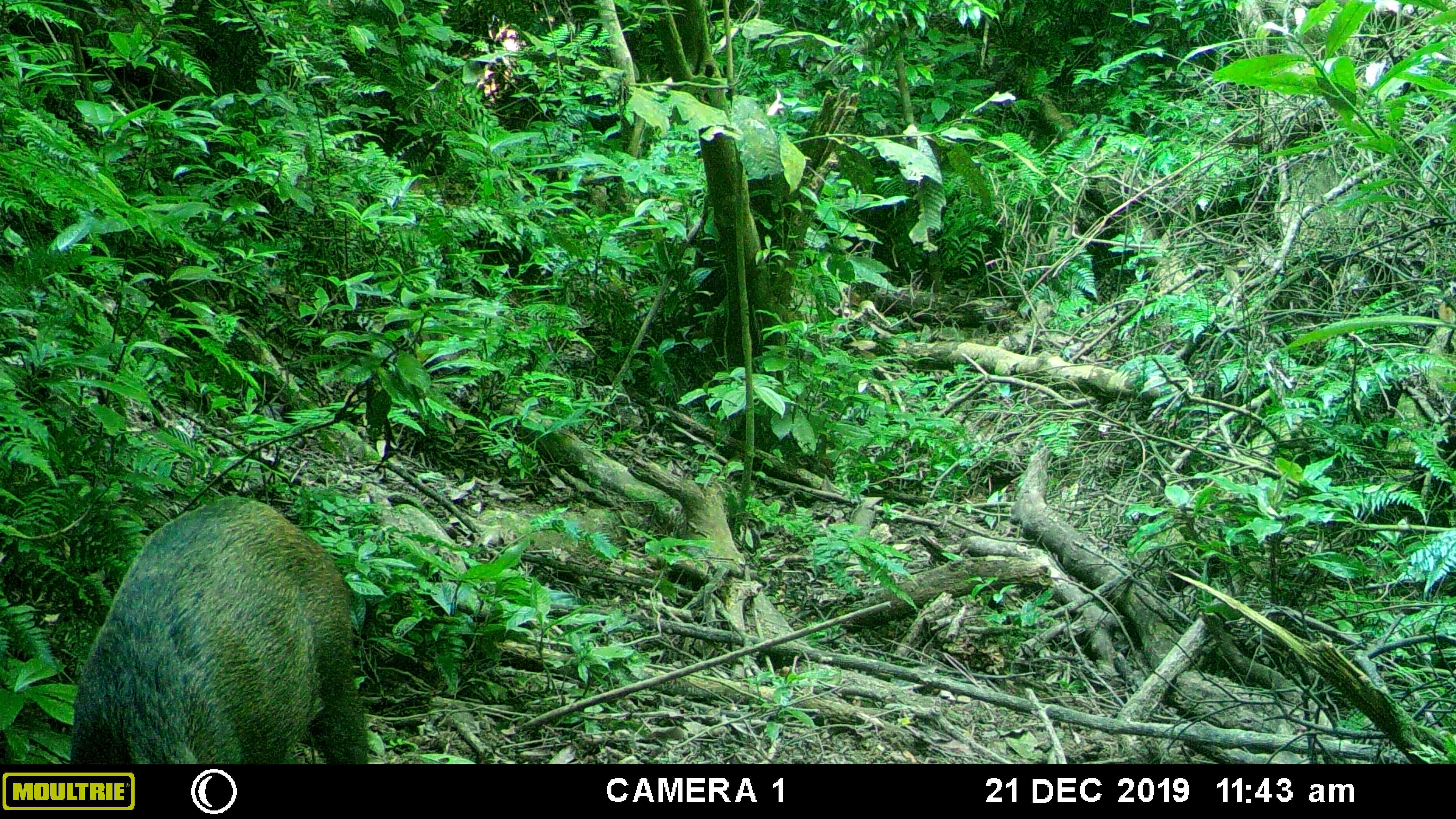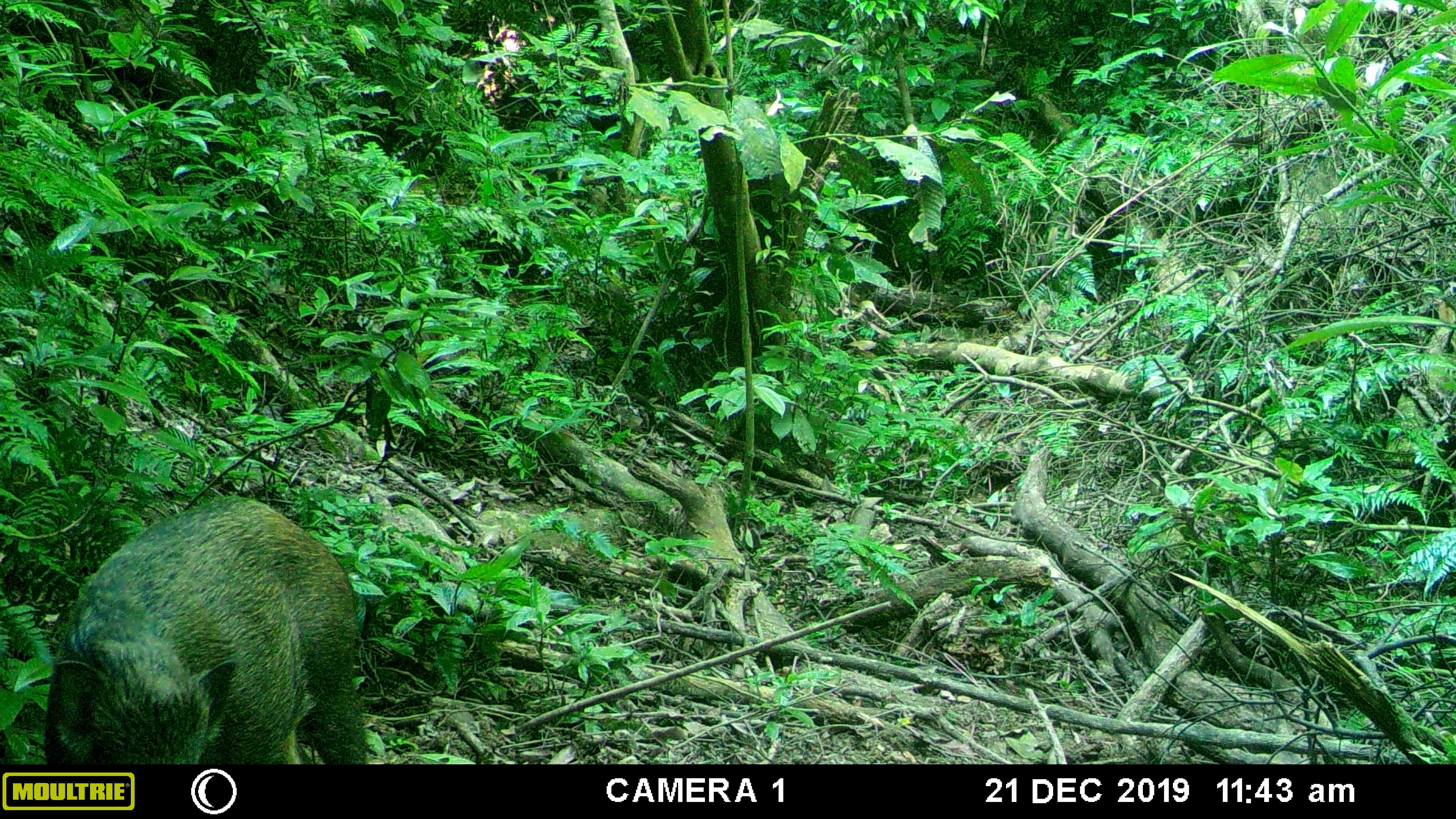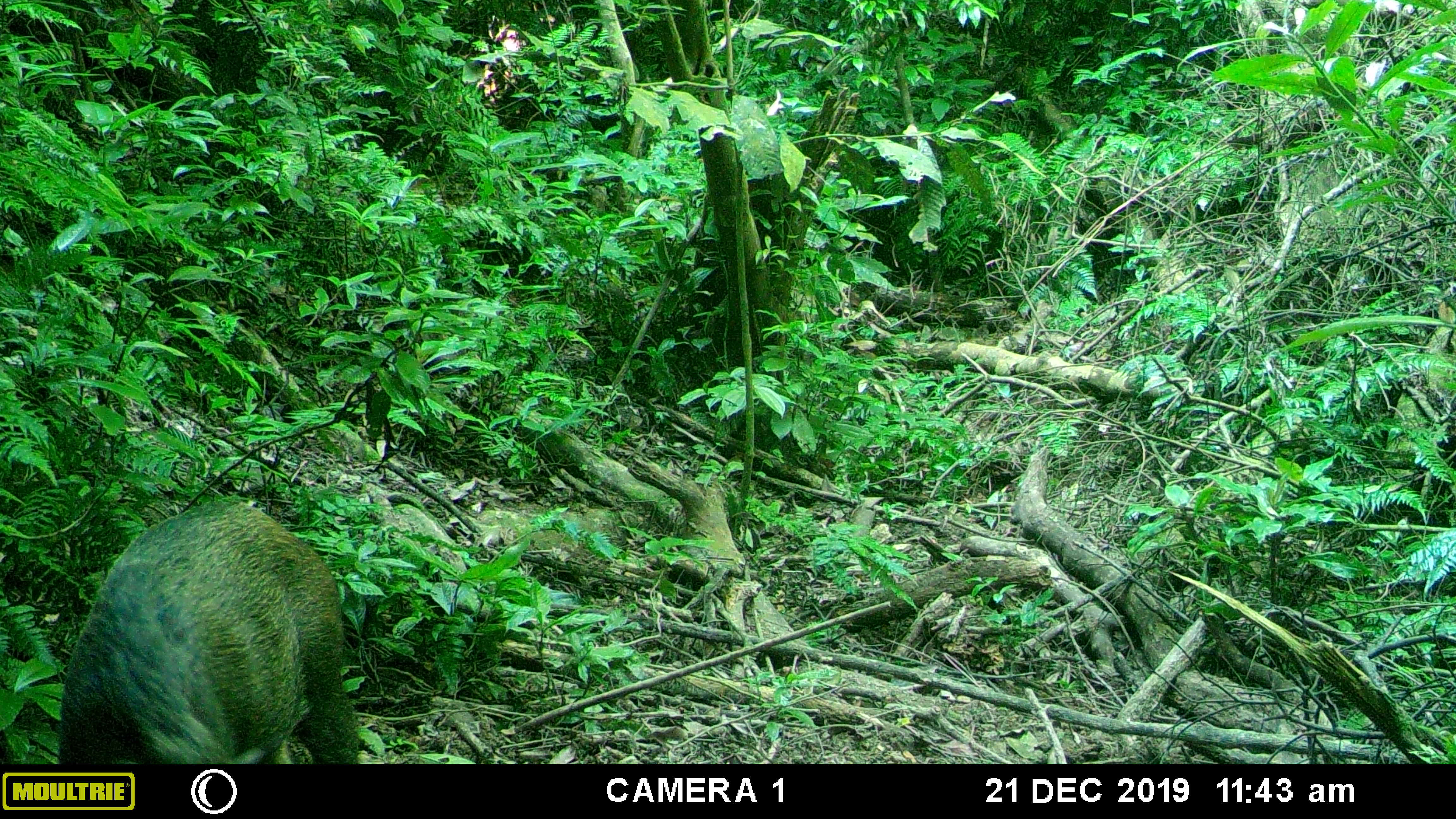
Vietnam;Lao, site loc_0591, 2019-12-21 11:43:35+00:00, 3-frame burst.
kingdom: Animalia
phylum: Chordata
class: Mammalia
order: Artiodactyla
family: Suidae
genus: Sus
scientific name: Sus scrofa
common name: eurasian wild pig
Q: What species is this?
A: Eurasian wild pig (Sus scrofa).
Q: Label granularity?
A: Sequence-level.